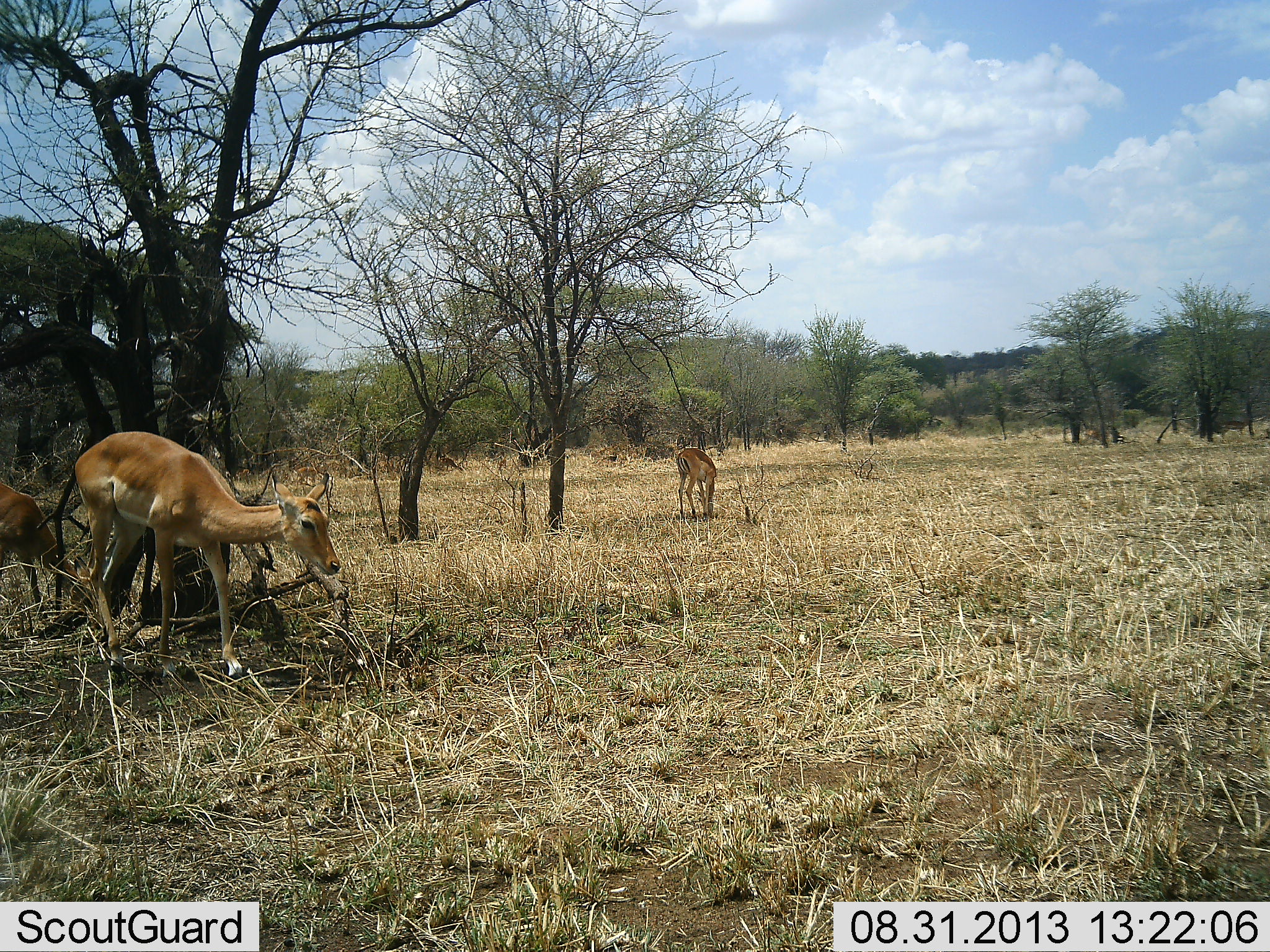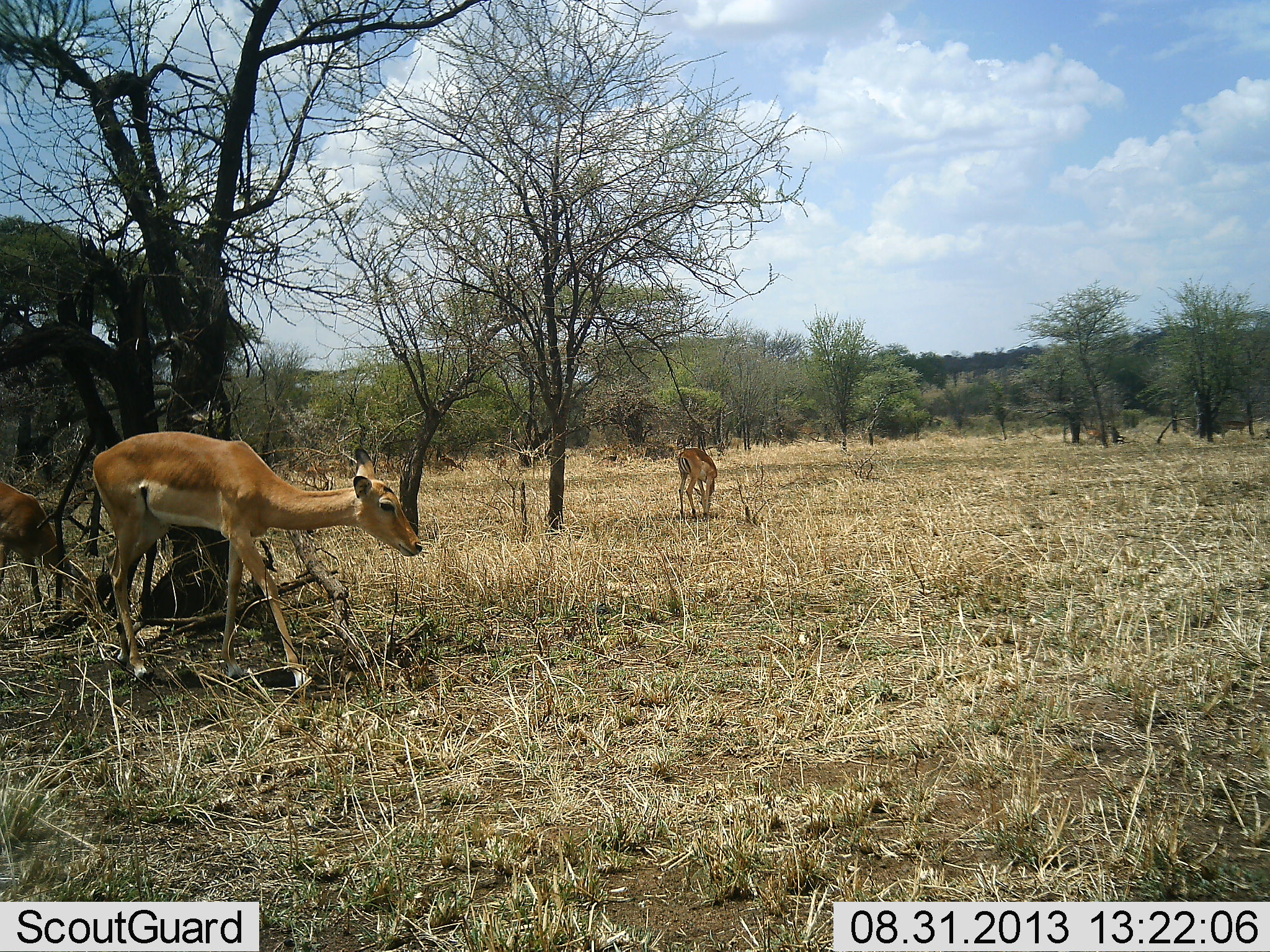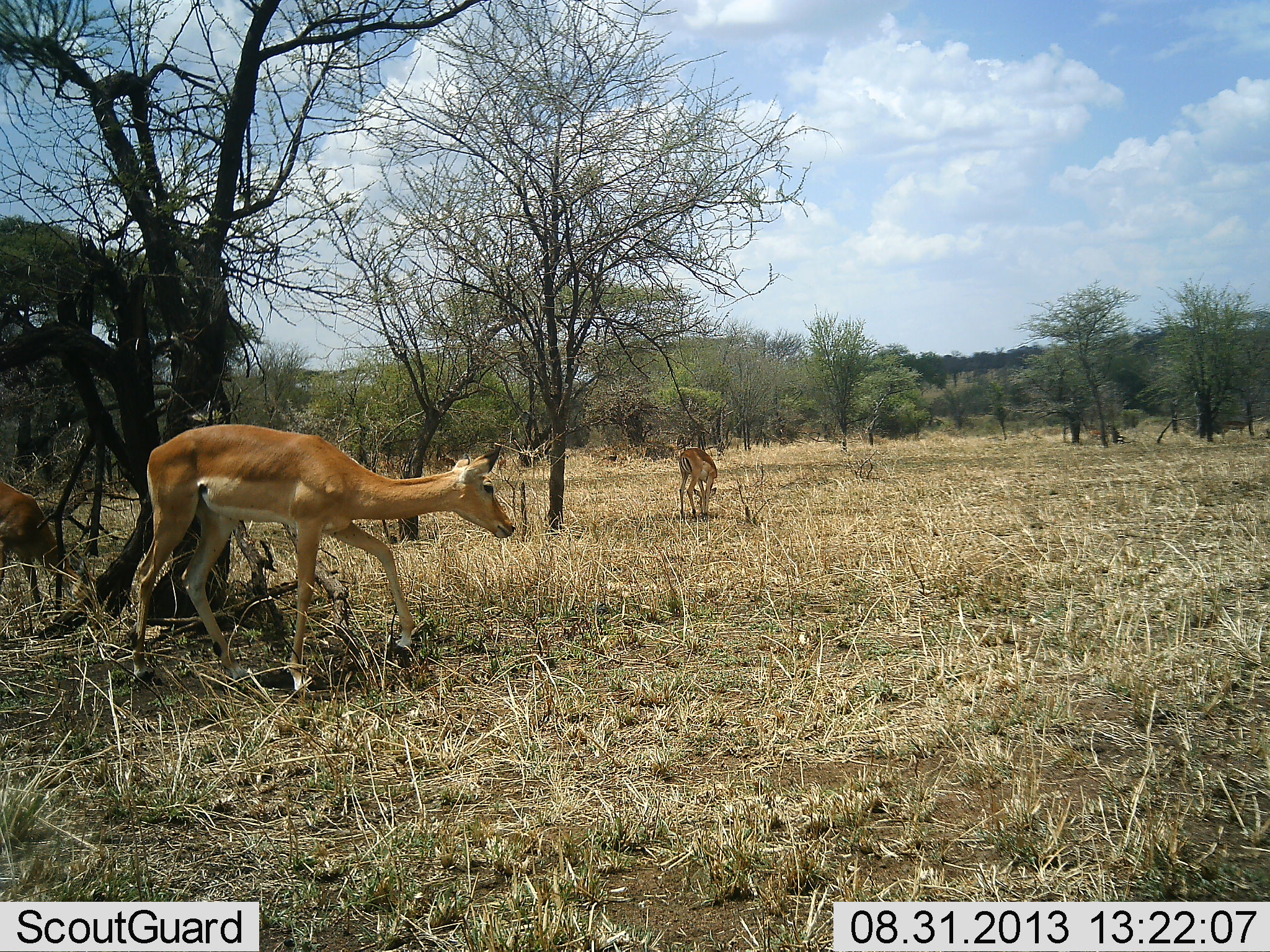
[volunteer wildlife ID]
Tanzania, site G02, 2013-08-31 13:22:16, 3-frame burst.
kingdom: Animalia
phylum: Chordata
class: Mammalia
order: Artiodactyla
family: Bovidae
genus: Aepyceros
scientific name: Aepyceros melampus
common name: impala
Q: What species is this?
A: Impala (Aepyceros melampus).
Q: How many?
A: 3.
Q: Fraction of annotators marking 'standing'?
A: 60%.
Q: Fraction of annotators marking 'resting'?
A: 0%.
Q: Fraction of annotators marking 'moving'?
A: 100%.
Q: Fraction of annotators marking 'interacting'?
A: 0%.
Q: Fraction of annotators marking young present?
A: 0%.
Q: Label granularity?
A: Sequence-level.